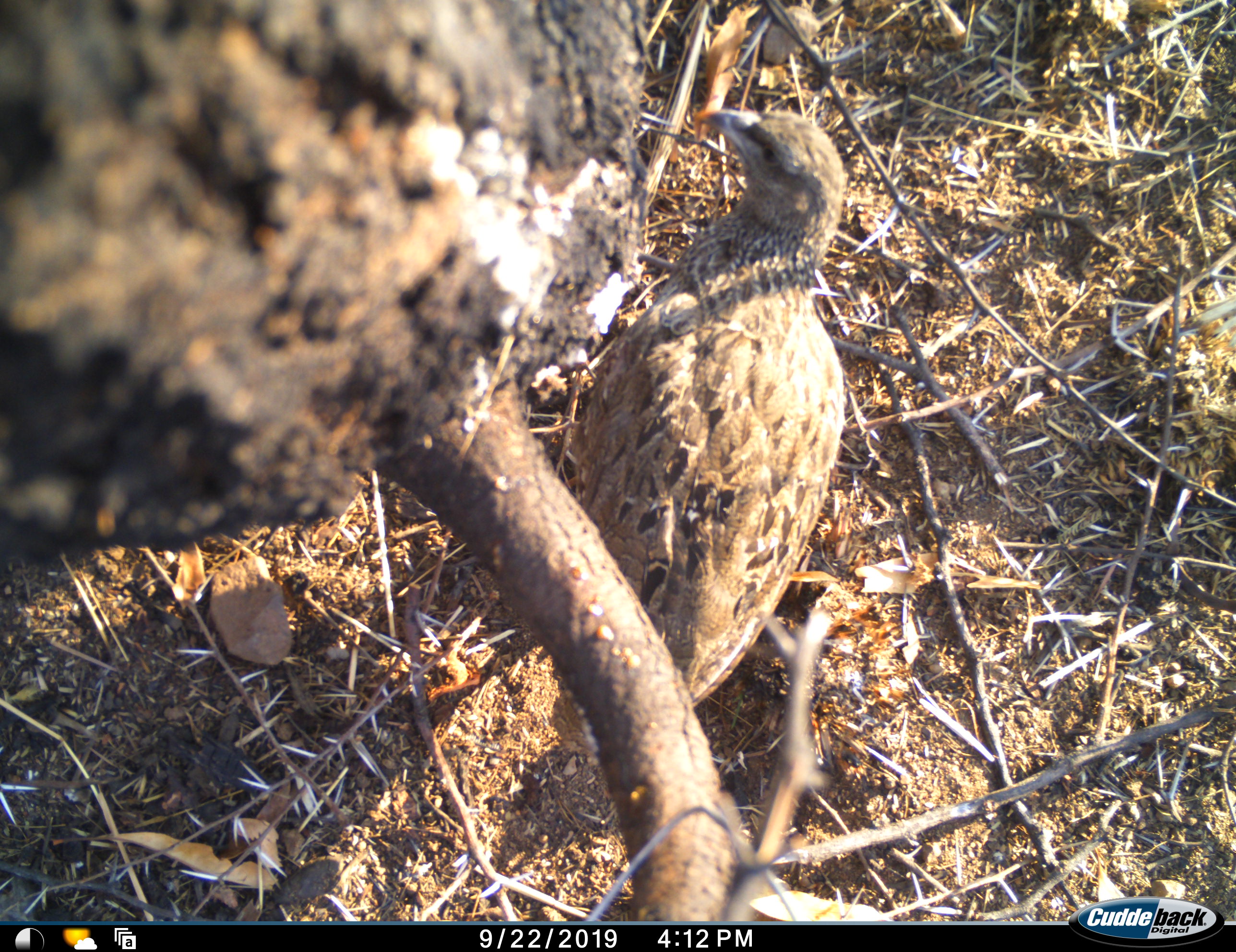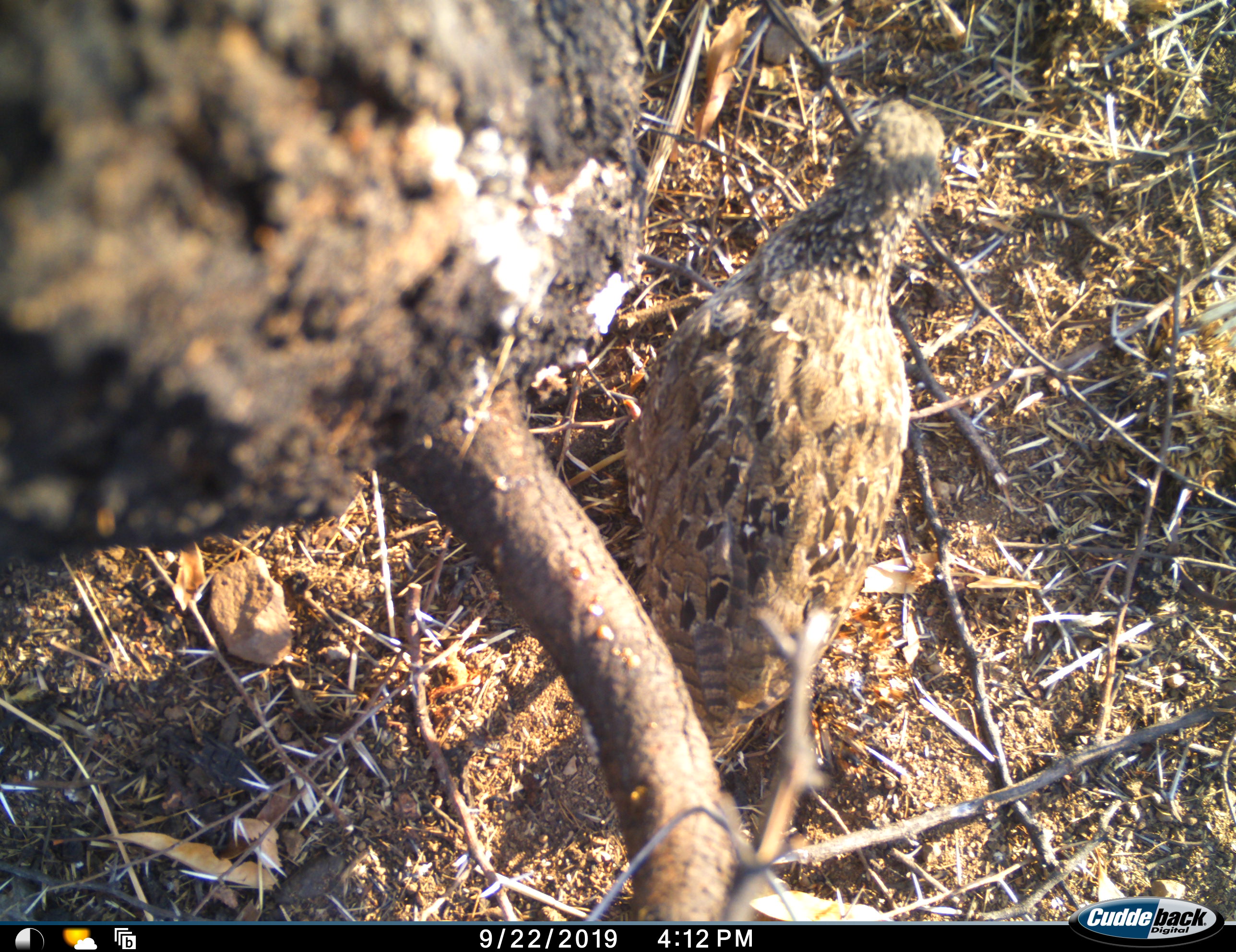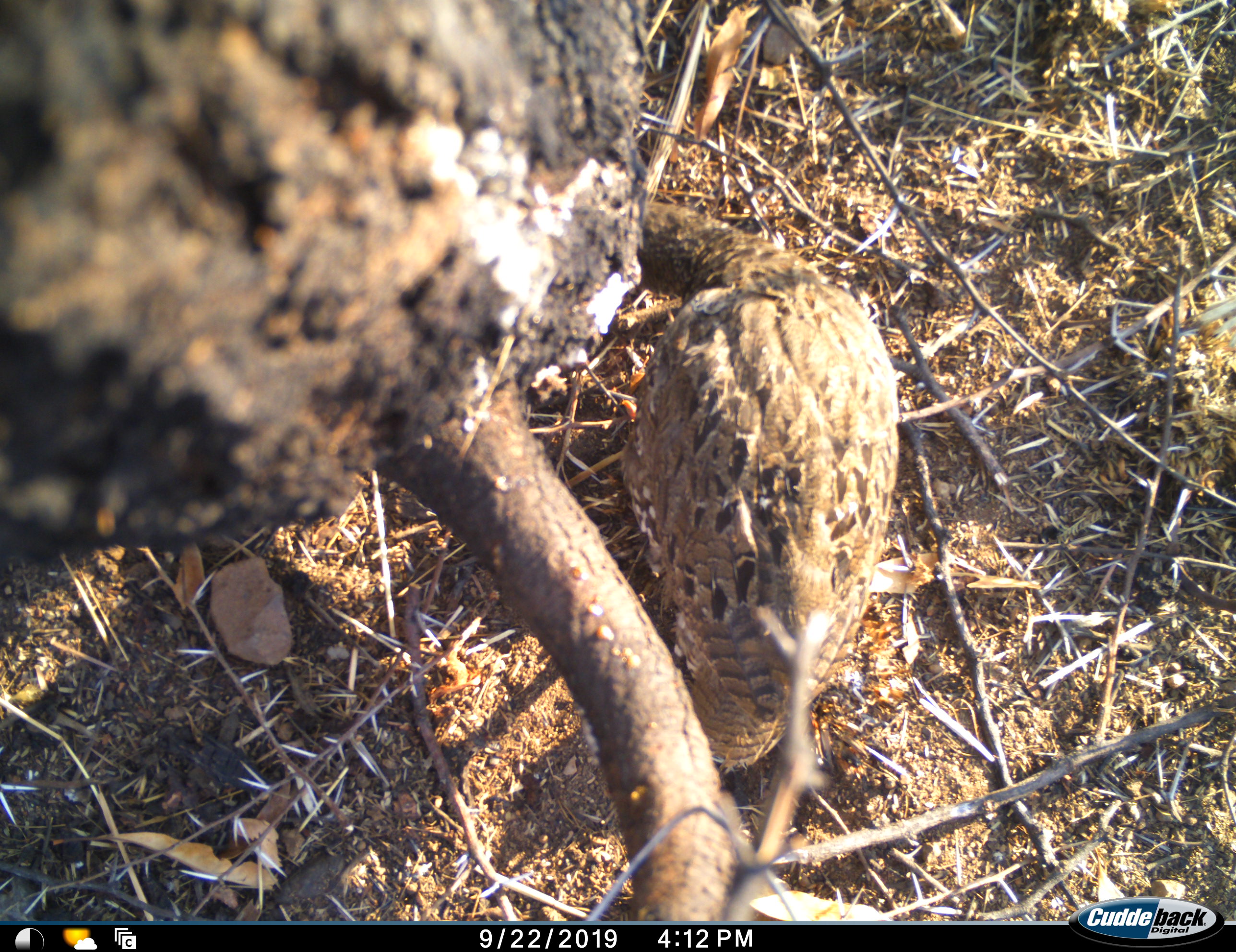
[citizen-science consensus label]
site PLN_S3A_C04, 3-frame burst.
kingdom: Animalia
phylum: Chordata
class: Aves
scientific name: Aves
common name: bird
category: birdother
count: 1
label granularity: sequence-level